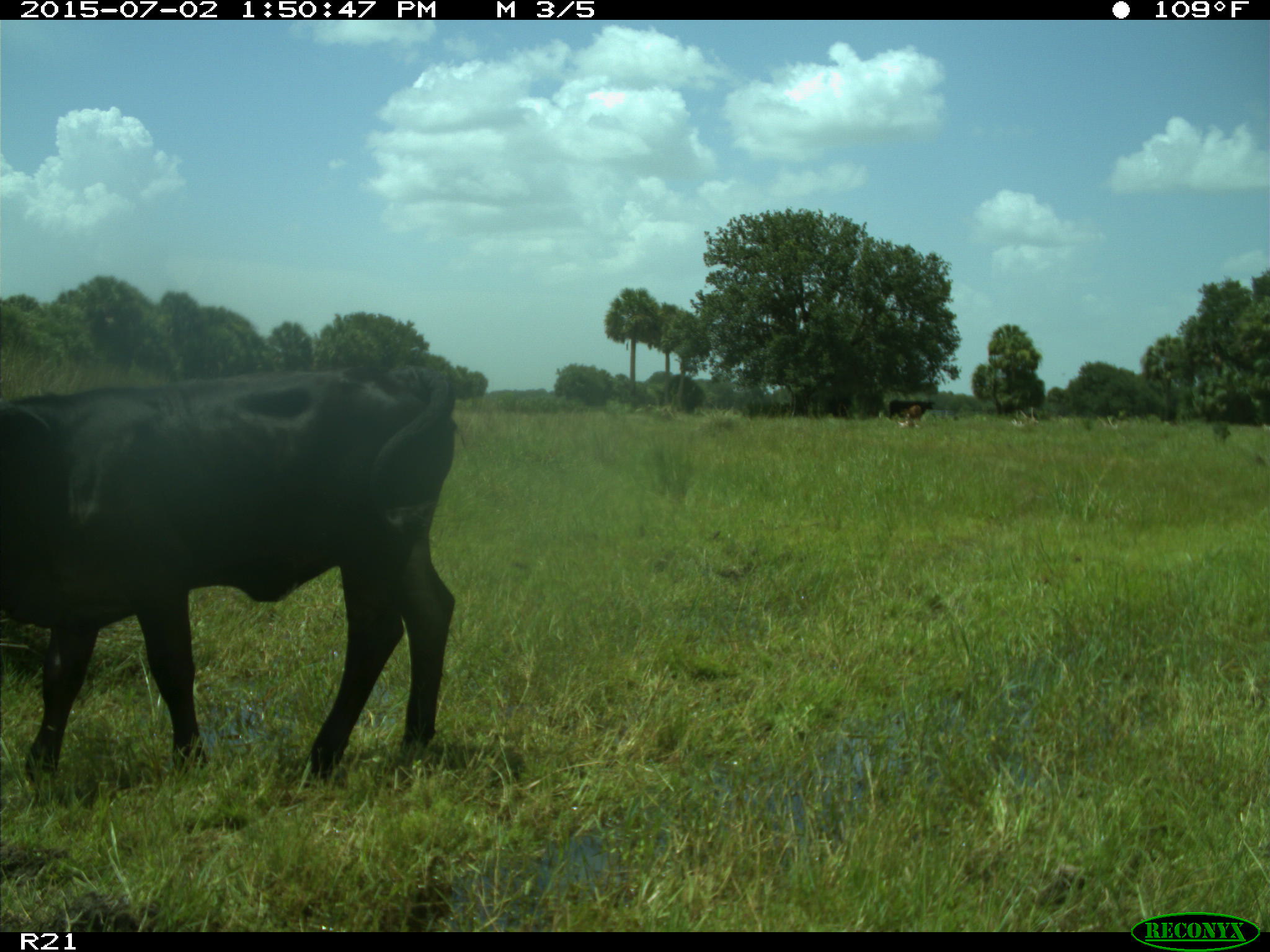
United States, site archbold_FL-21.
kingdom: Animalia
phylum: Chordata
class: Mammalia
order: Artiodactyla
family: Bovidae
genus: Bos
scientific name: Bos taurus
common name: domestic cow